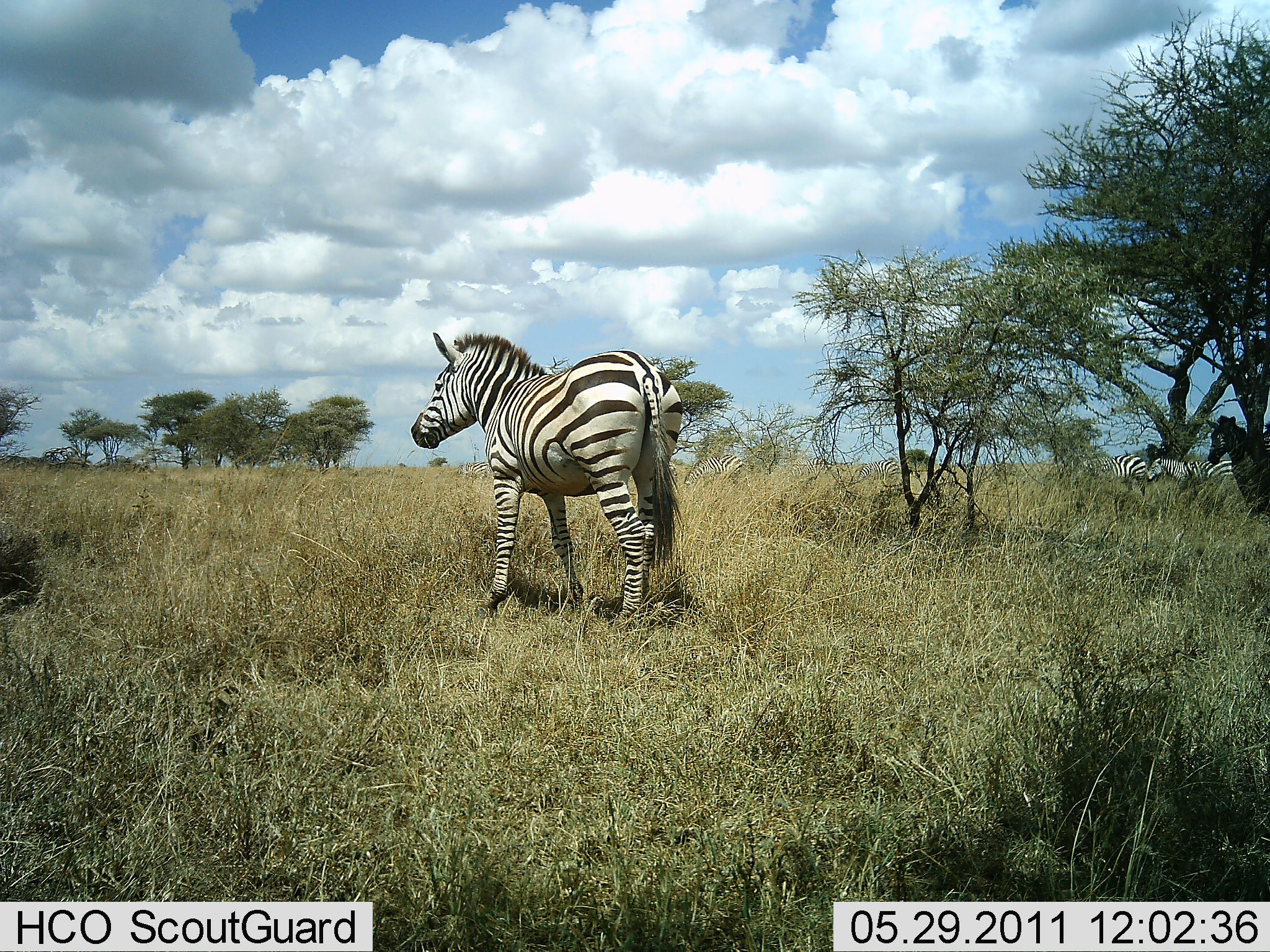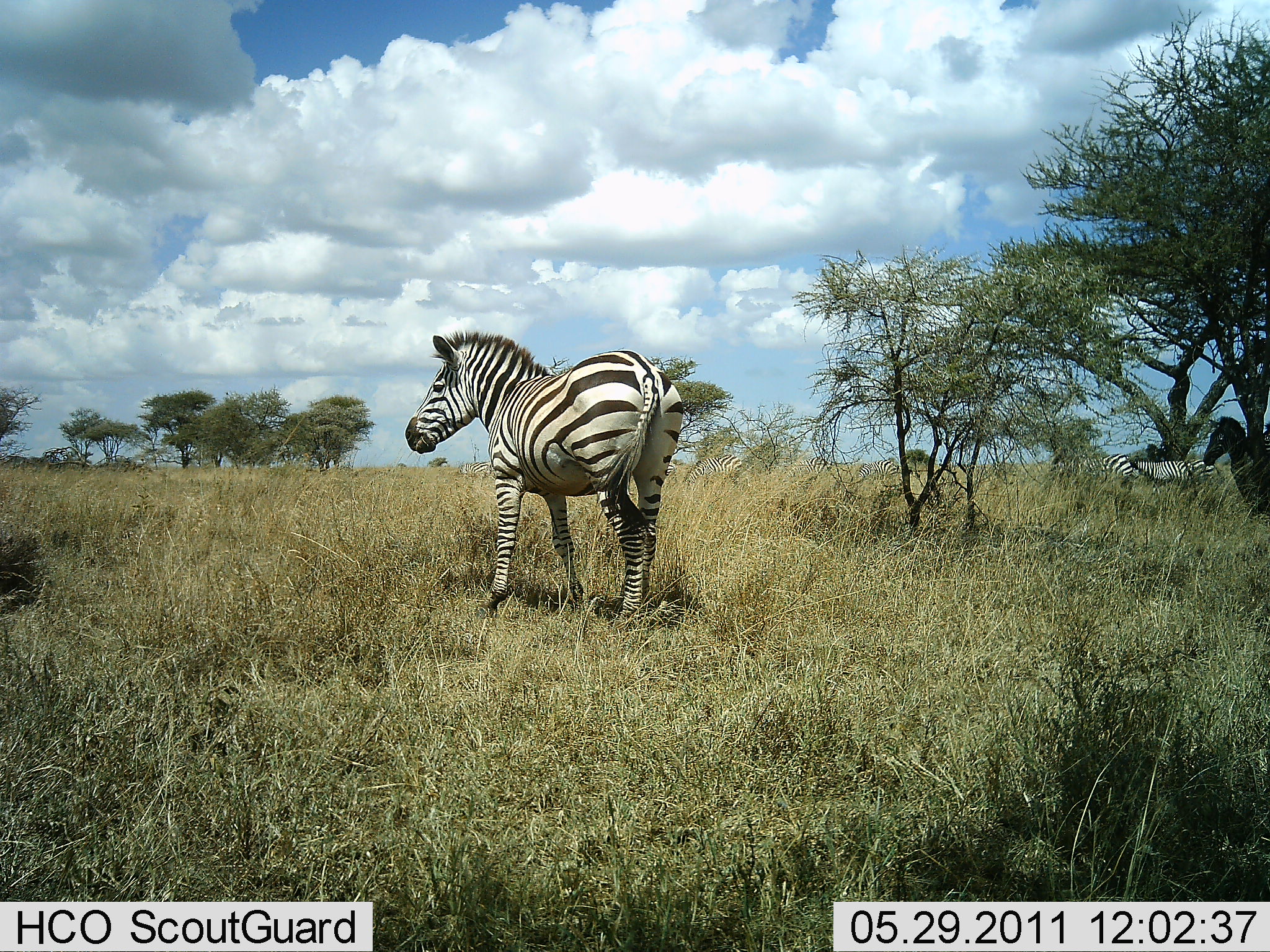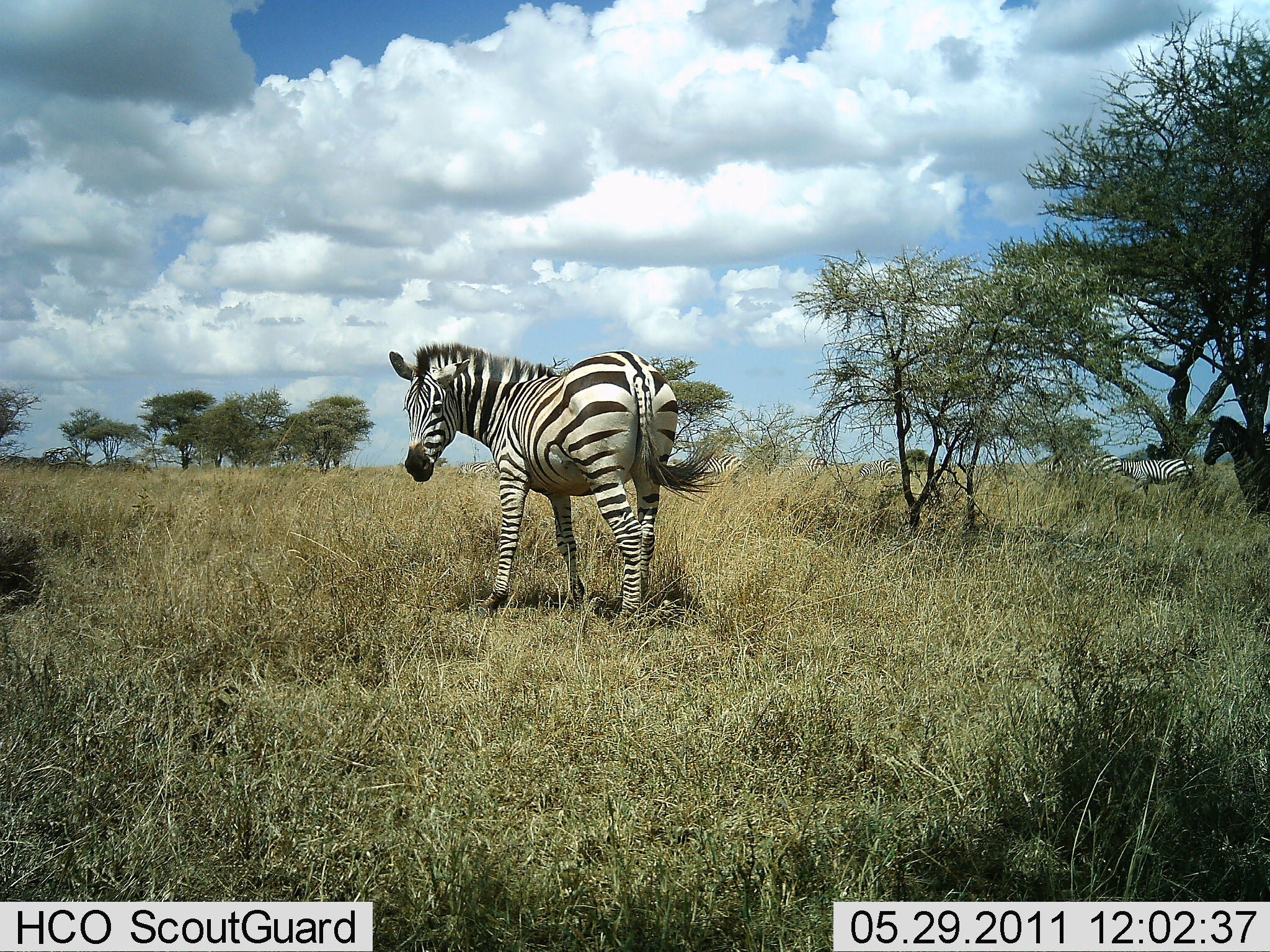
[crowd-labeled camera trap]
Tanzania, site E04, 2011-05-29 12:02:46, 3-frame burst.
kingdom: Animalia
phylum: Chordata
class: Mammalia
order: Perissodactyla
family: Equidae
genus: Equus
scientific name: Equus quagga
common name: plains zebra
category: zebra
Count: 4.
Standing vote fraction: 100%.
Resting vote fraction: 0%.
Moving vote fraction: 36%.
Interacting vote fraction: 0%.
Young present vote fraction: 0%.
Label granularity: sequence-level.